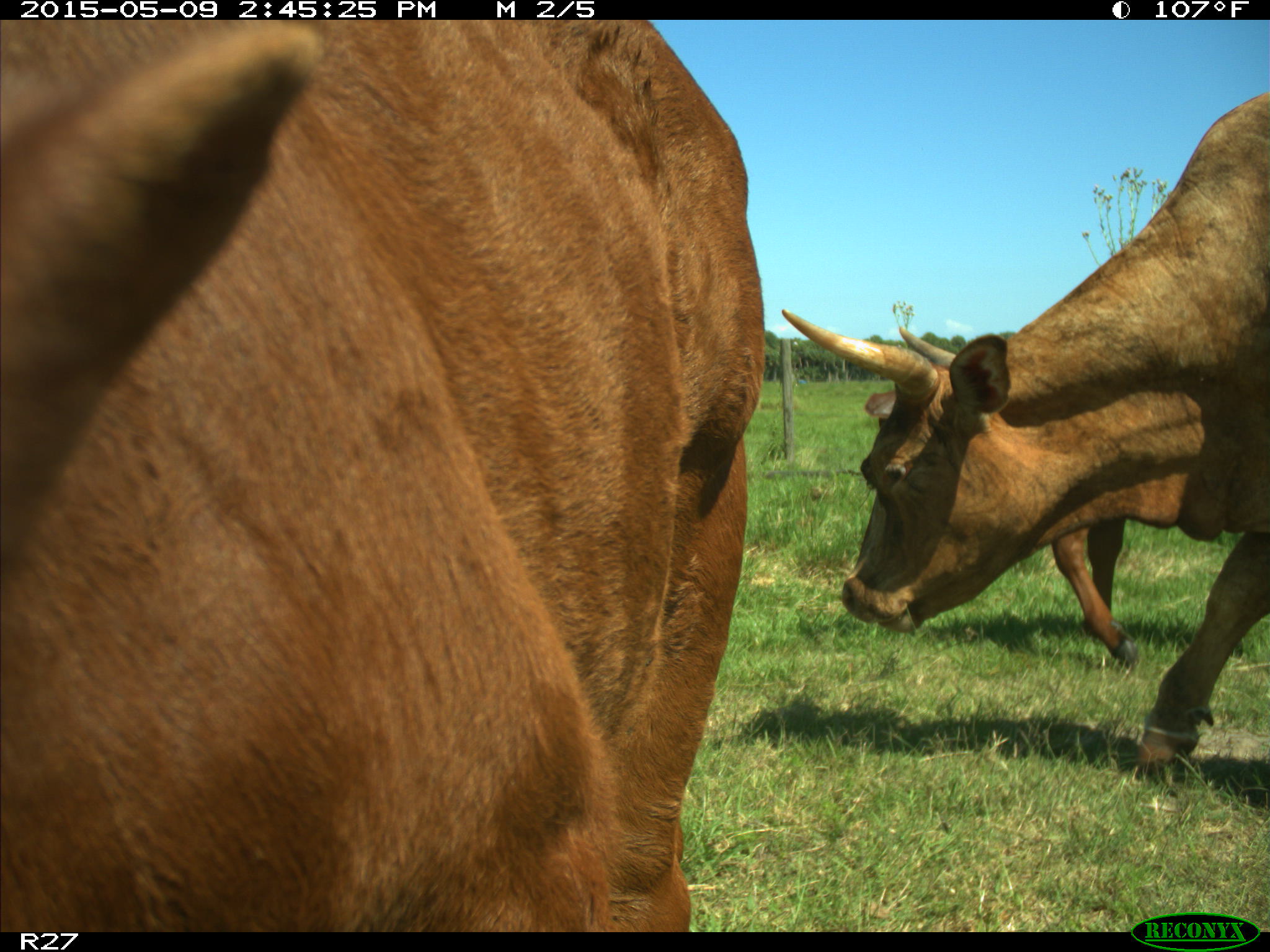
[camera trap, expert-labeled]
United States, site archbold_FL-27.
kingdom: Animalia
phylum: Chordata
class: Mammalia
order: Artiodactyla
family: Bovidae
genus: Bos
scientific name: Bos taurus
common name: domestic cow